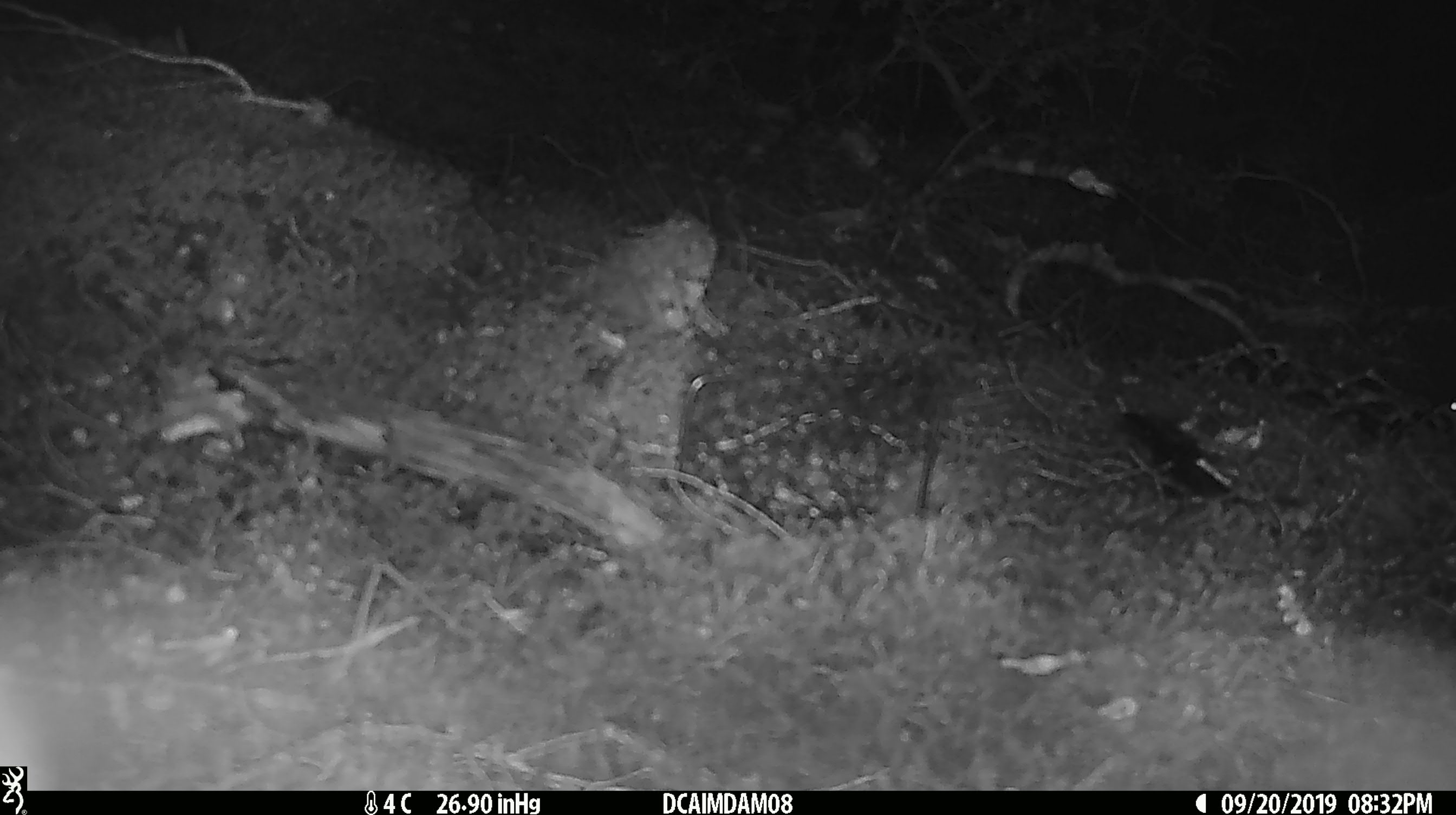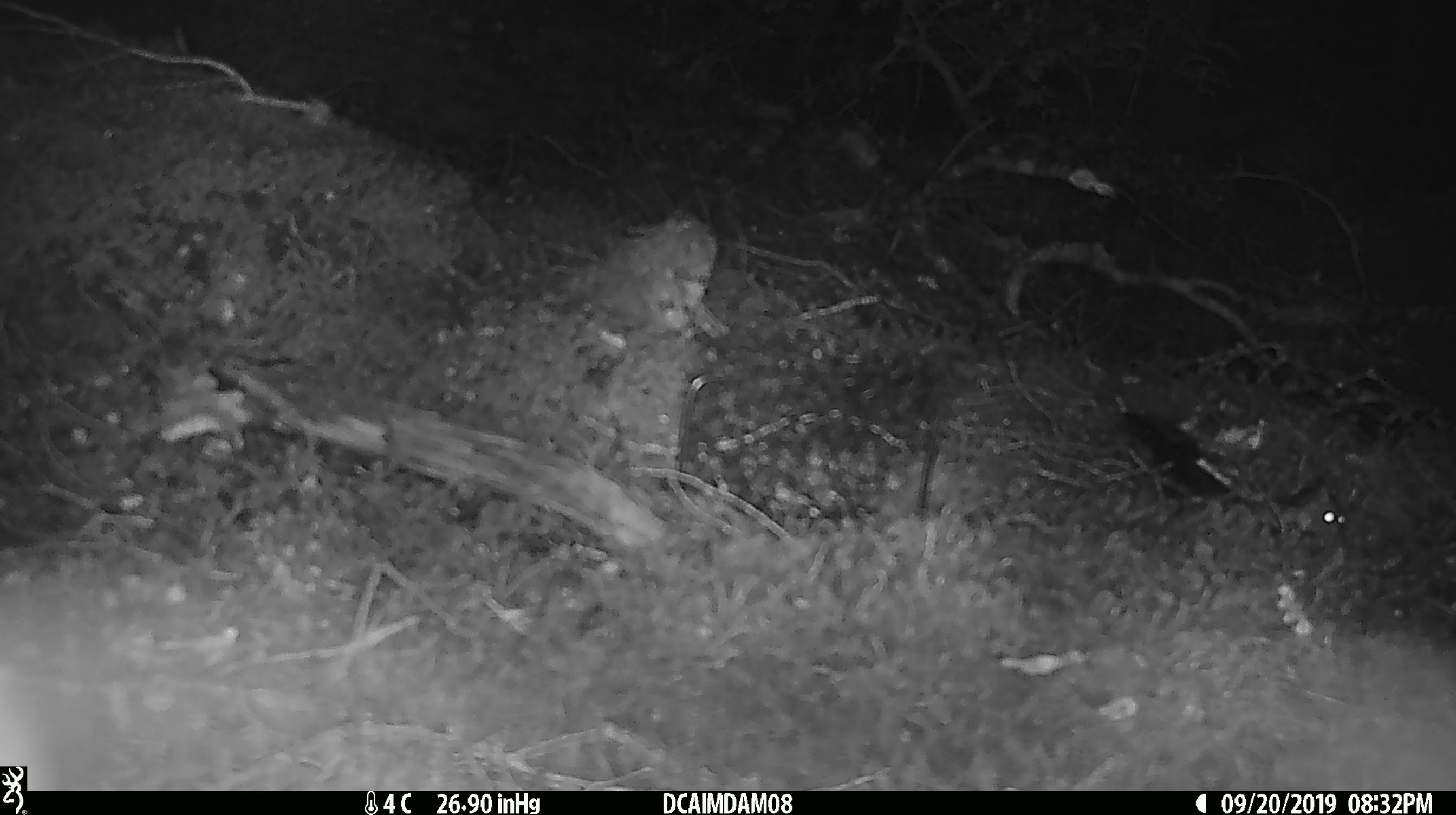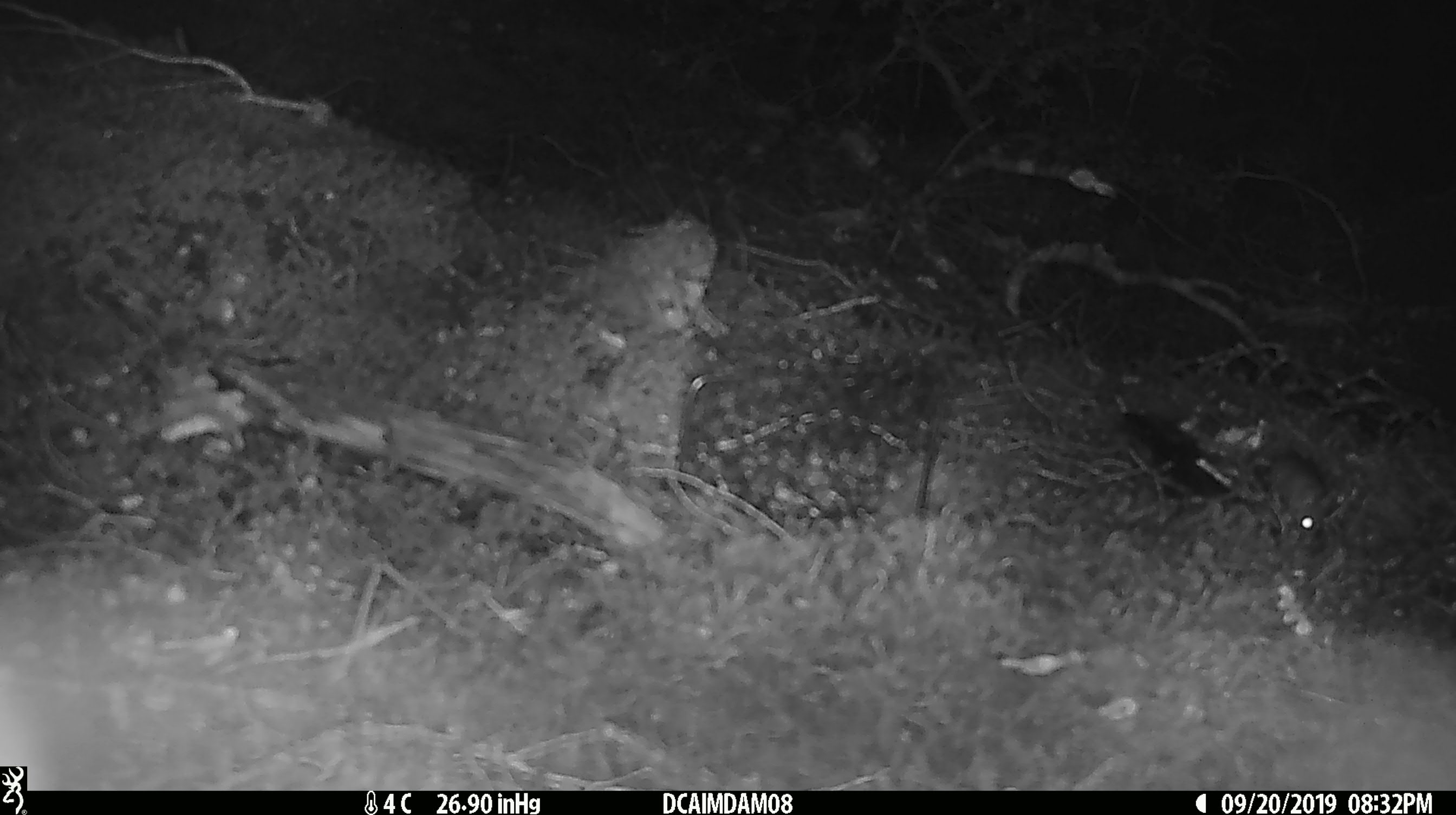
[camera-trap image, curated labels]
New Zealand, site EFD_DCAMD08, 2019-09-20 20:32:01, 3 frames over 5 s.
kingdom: Animalia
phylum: Chordata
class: Mammalia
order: Rodentia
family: Muridae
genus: Mus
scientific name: Mus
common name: mouse